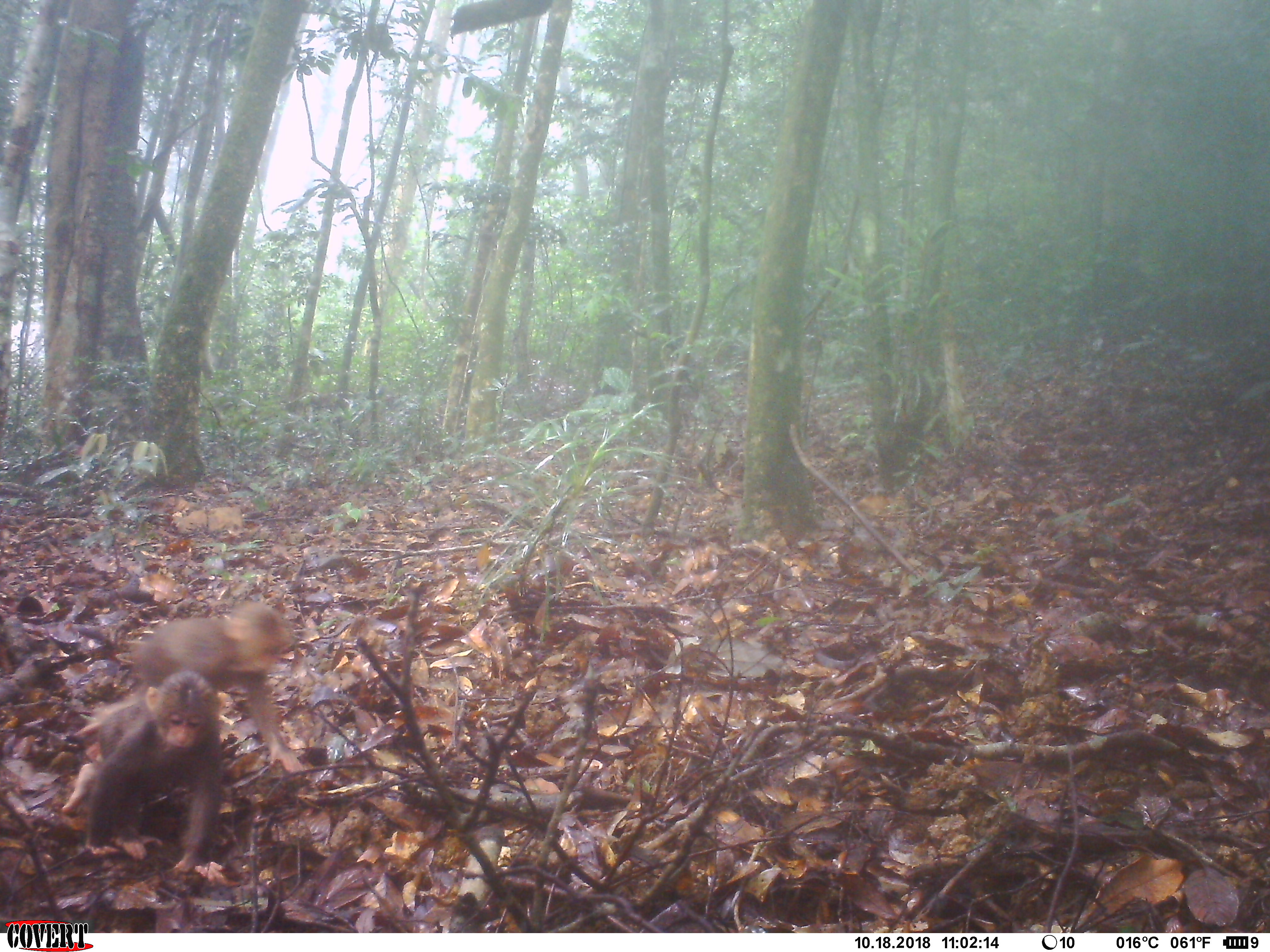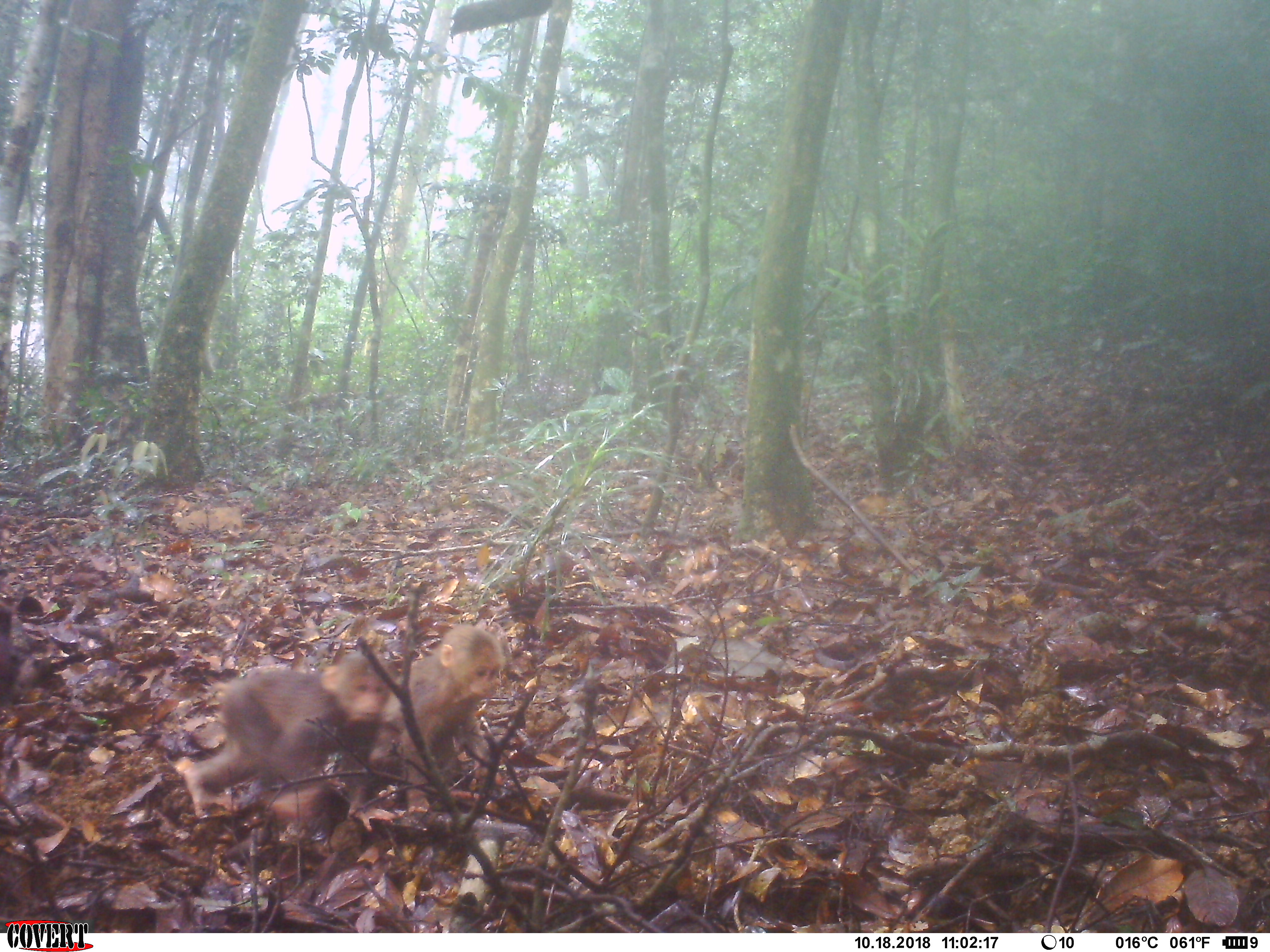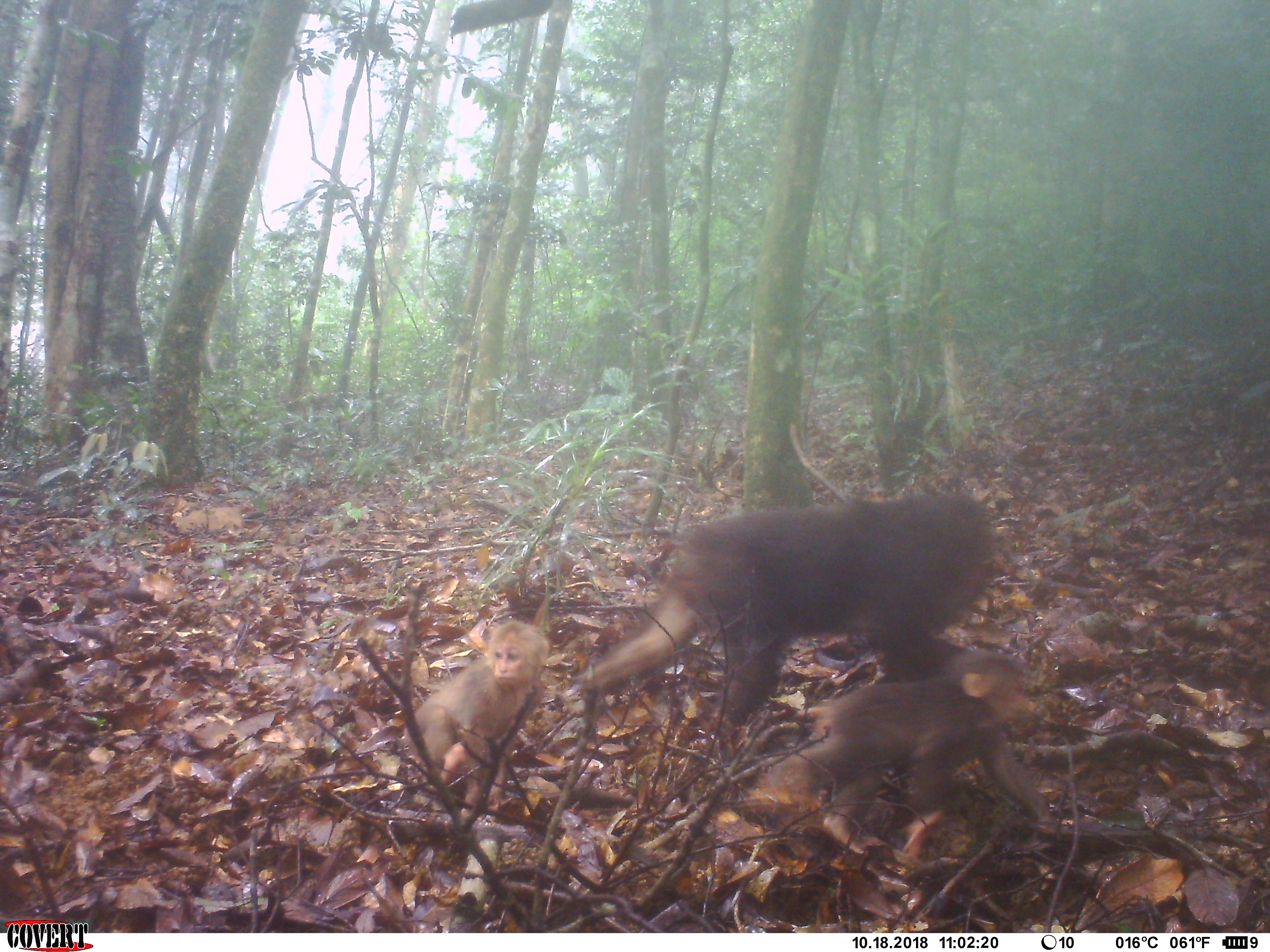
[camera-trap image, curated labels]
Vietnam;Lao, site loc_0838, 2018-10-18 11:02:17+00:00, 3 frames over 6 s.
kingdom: Animalia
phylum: Chordata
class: Mammalia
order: Primates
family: Cercopithecidae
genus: Macaca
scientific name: Macaca arctoides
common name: stump-tailed macaque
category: stump tailed macaque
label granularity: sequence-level